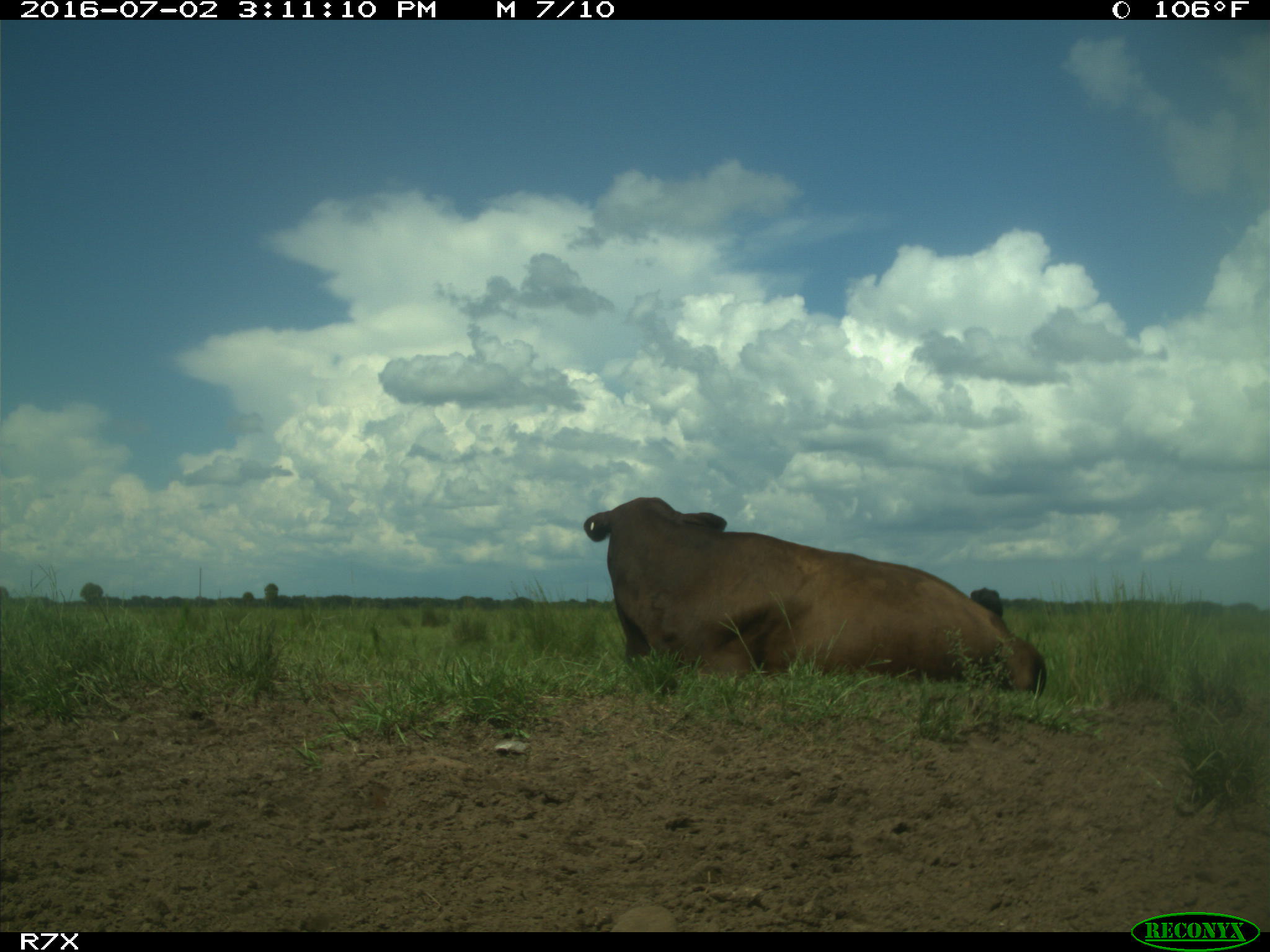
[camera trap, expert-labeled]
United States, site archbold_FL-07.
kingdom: Animalia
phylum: Chordata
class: Mammalia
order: Artiodactyla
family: Bovidae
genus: Bos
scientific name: Bos taurus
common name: domestic cow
Bos taurus (domestic cow).